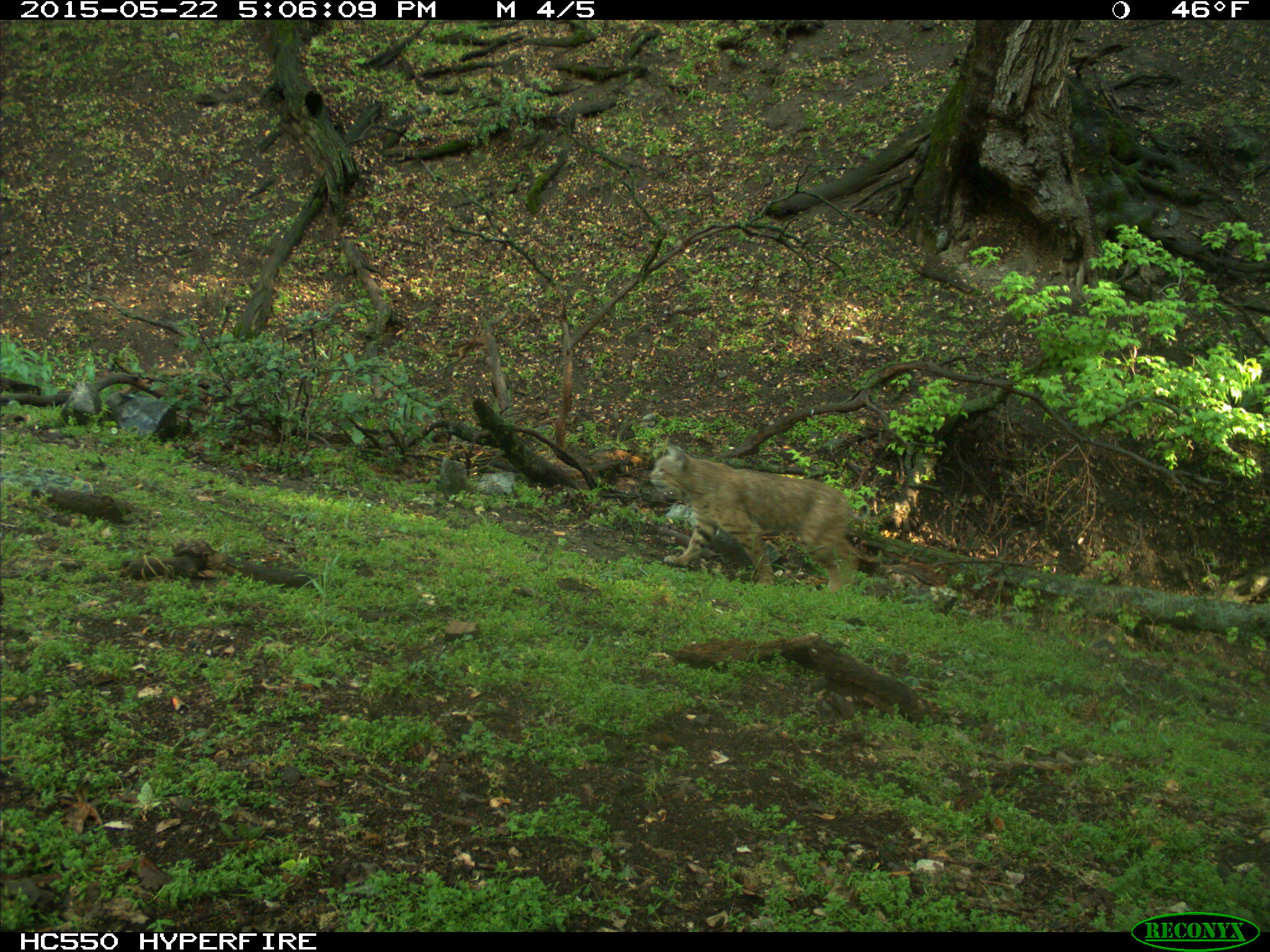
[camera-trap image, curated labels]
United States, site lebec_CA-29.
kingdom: Animalia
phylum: Chordata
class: Mammalia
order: Carnivora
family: Felidae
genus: Lynx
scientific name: Lynx rufus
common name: bobcat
Lynx rufus (bobcat).